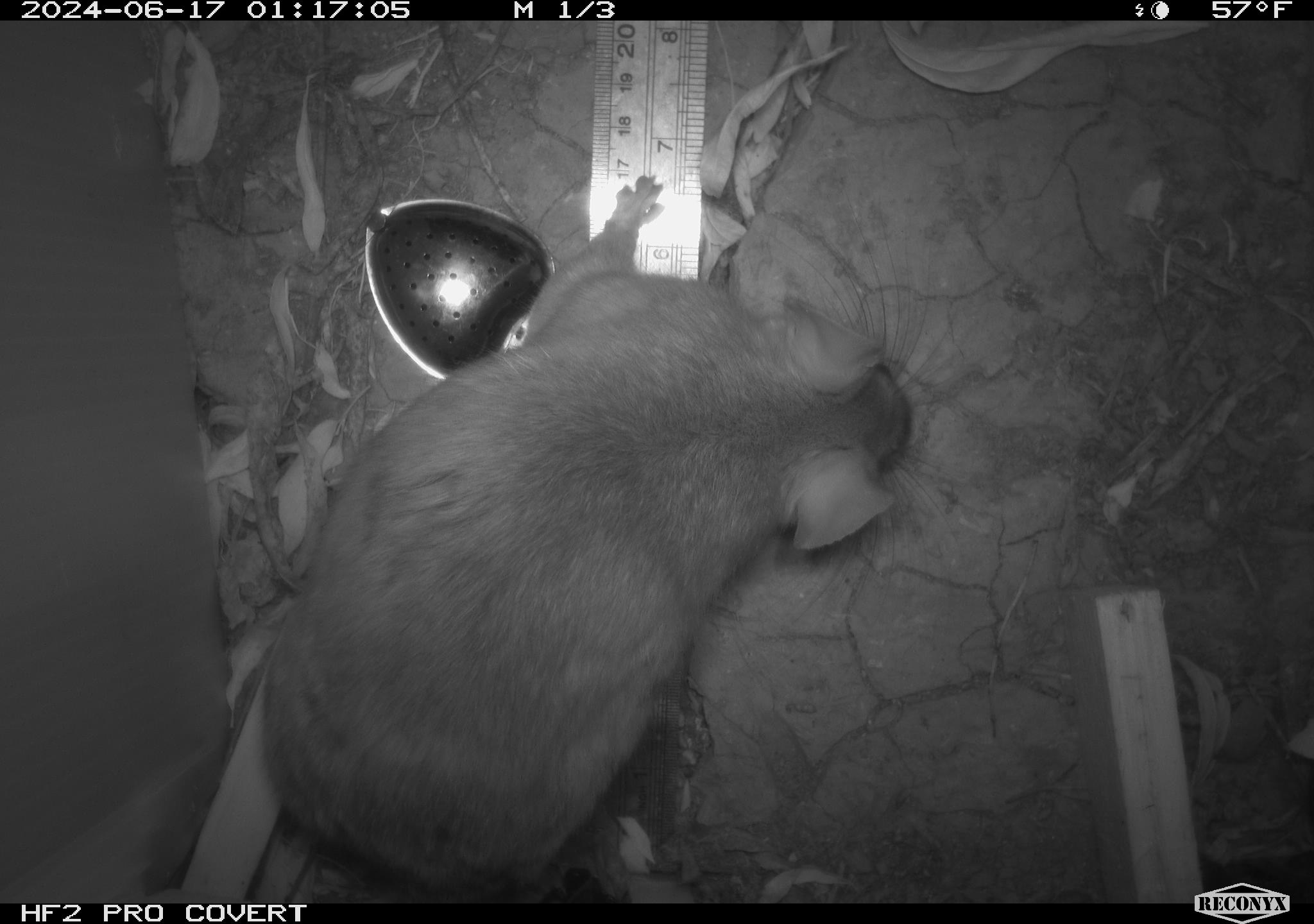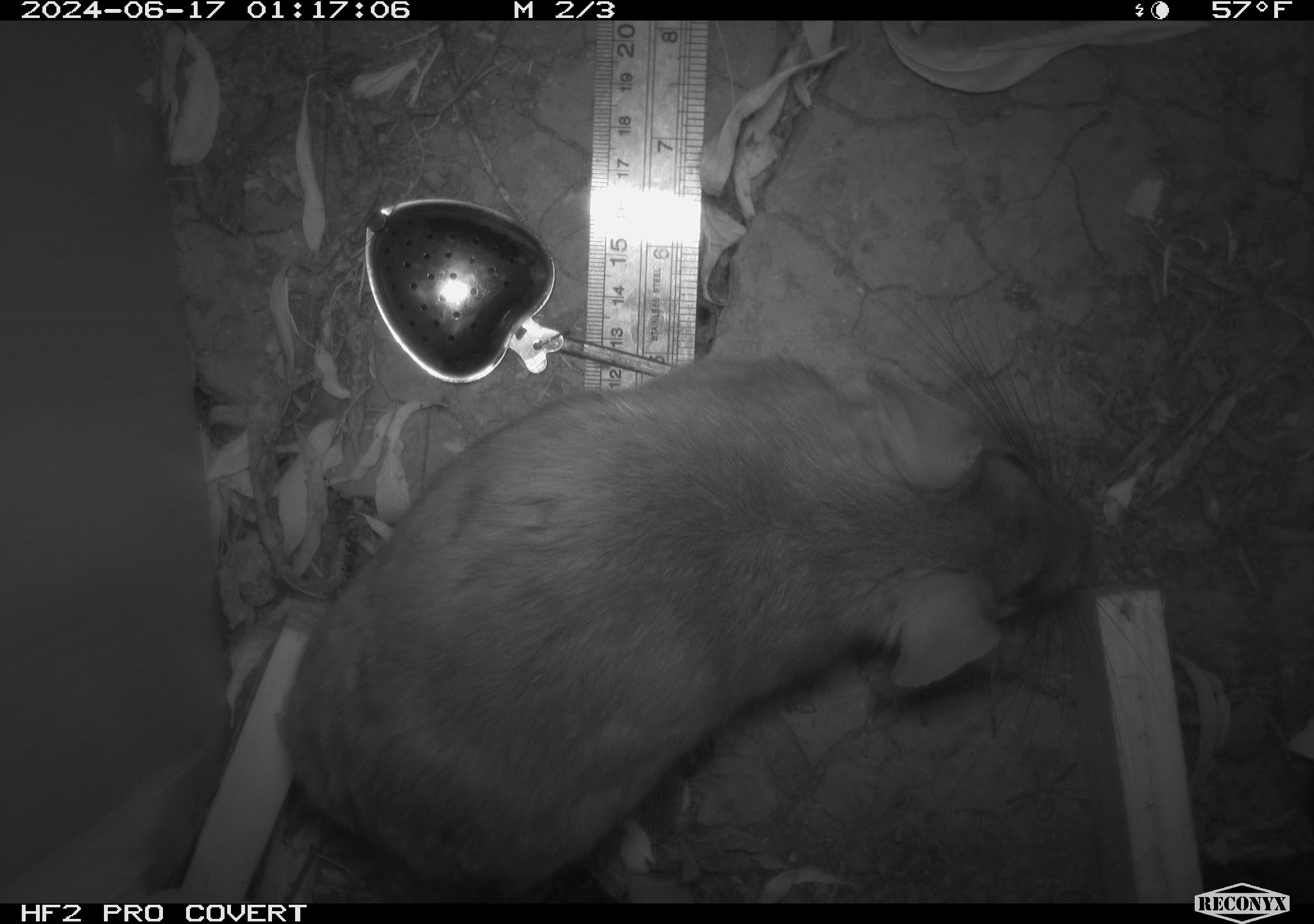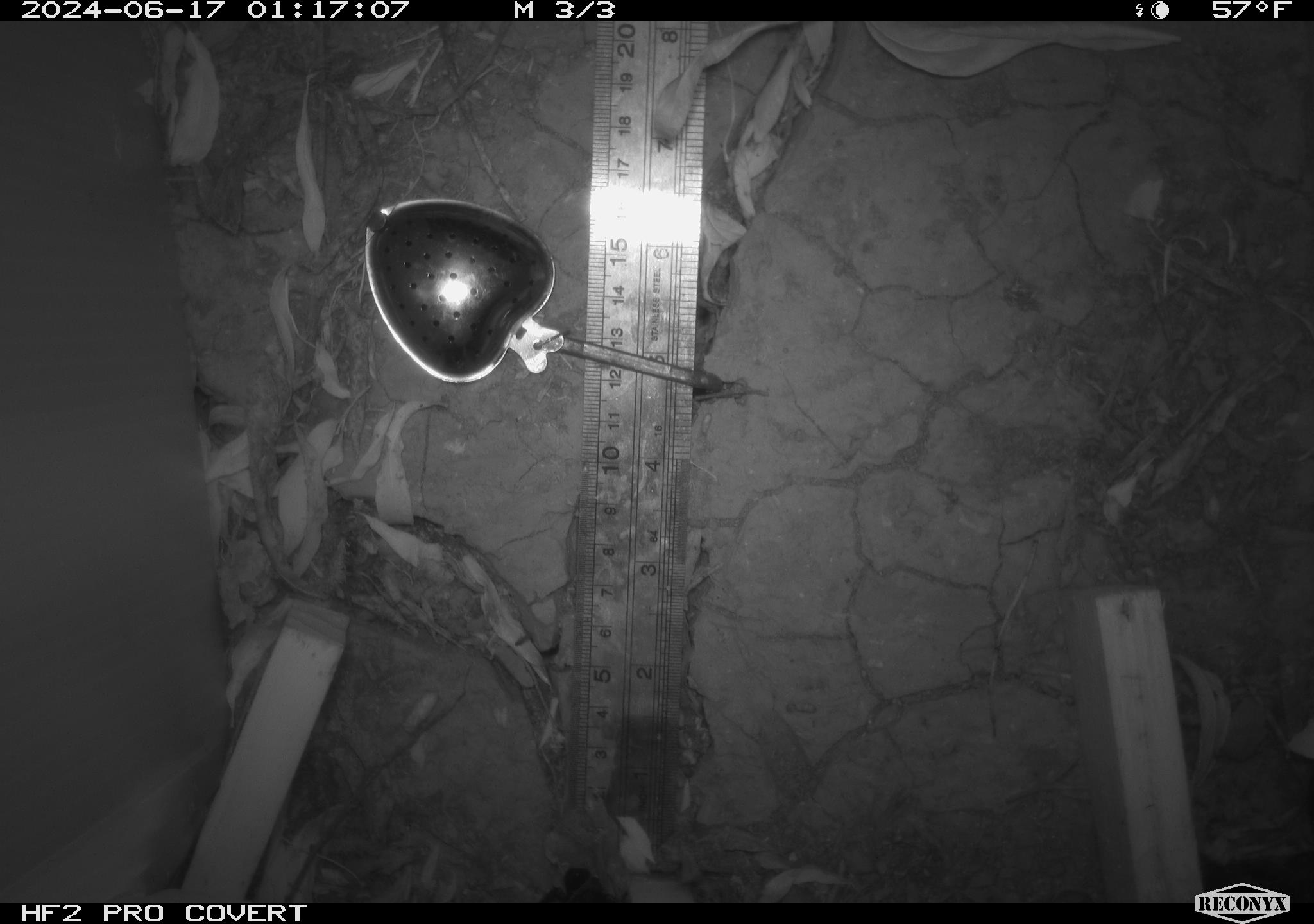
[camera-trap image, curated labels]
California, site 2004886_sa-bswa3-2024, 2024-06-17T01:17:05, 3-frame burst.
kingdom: Animalia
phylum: Chordata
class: Mammalia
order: Rodentia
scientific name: Rodentia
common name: woodrat or rat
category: woodrat or rat species